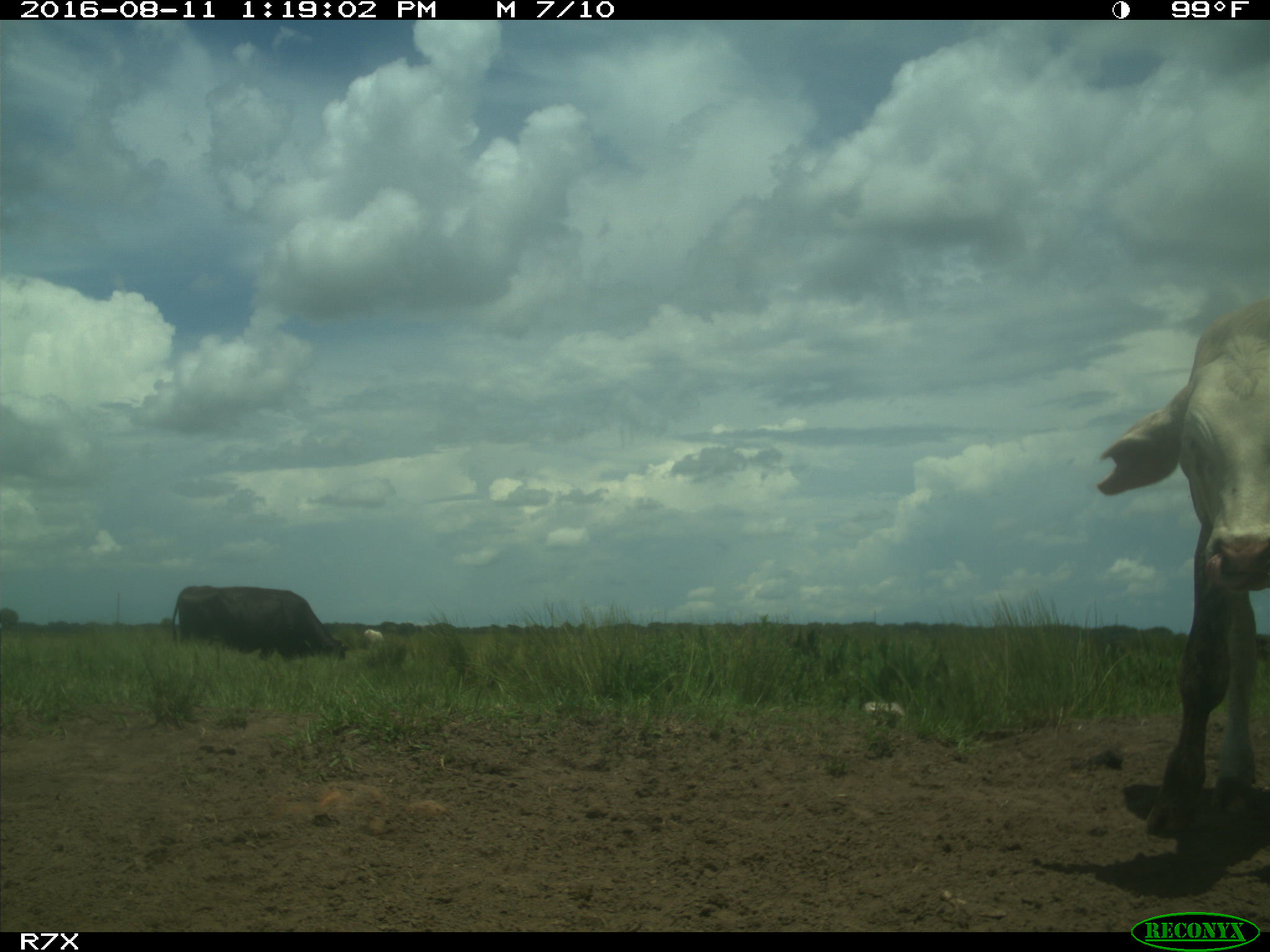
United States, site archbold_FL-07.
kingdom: Animalia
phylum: Chordata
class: Mammalia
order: Artiodactyla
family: Bovidae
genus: Bos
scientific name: Bos taurus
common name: domestic cow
Bos taurus (domestic cow).